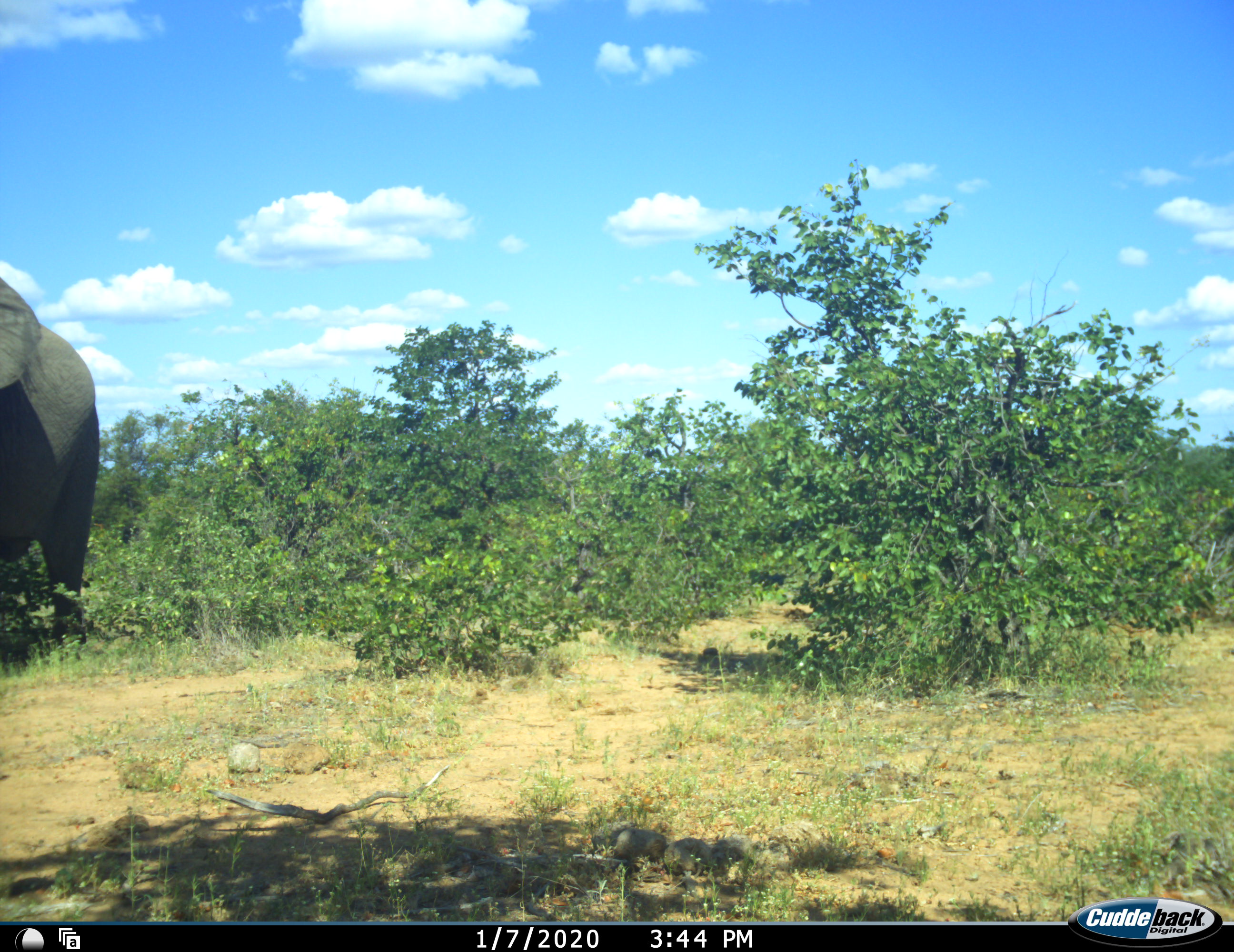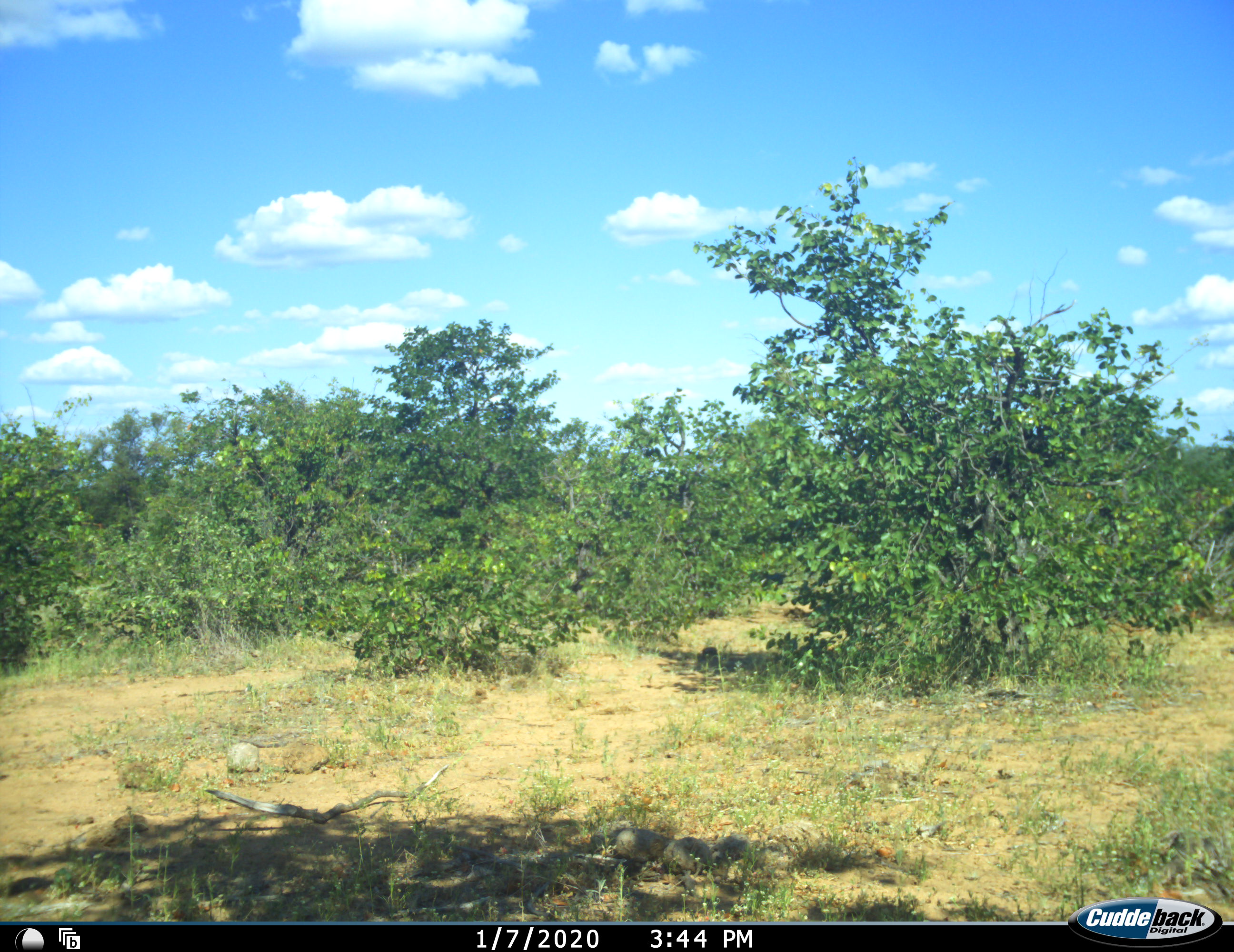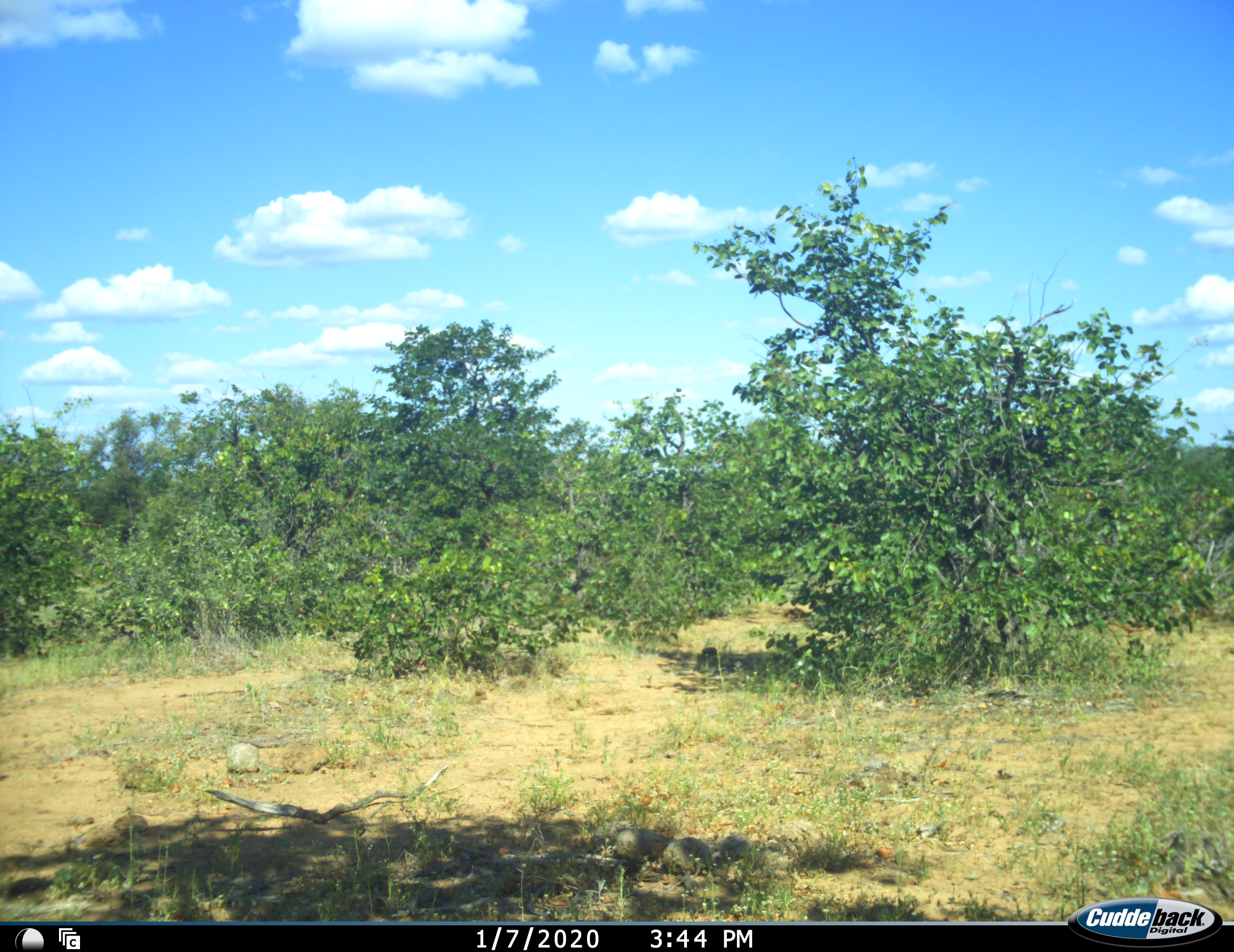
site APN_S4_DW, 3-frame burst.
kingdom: Animalia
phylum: Chordata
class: Mammalia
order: Proboscidea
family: Elephantidae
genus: Loxodonta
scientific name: Loxodonta africana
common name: african bush elephant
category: elephant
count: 1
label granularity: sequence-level